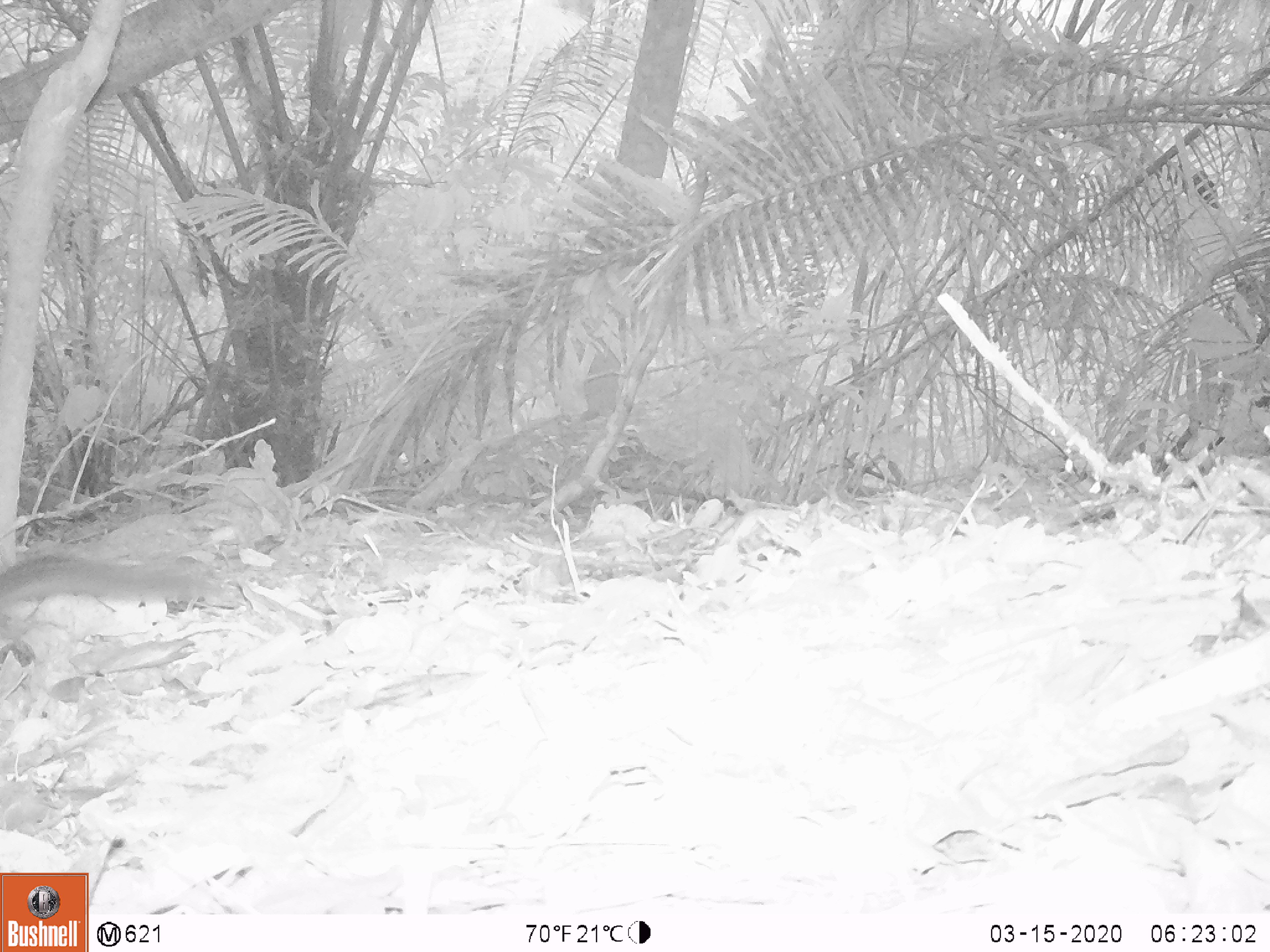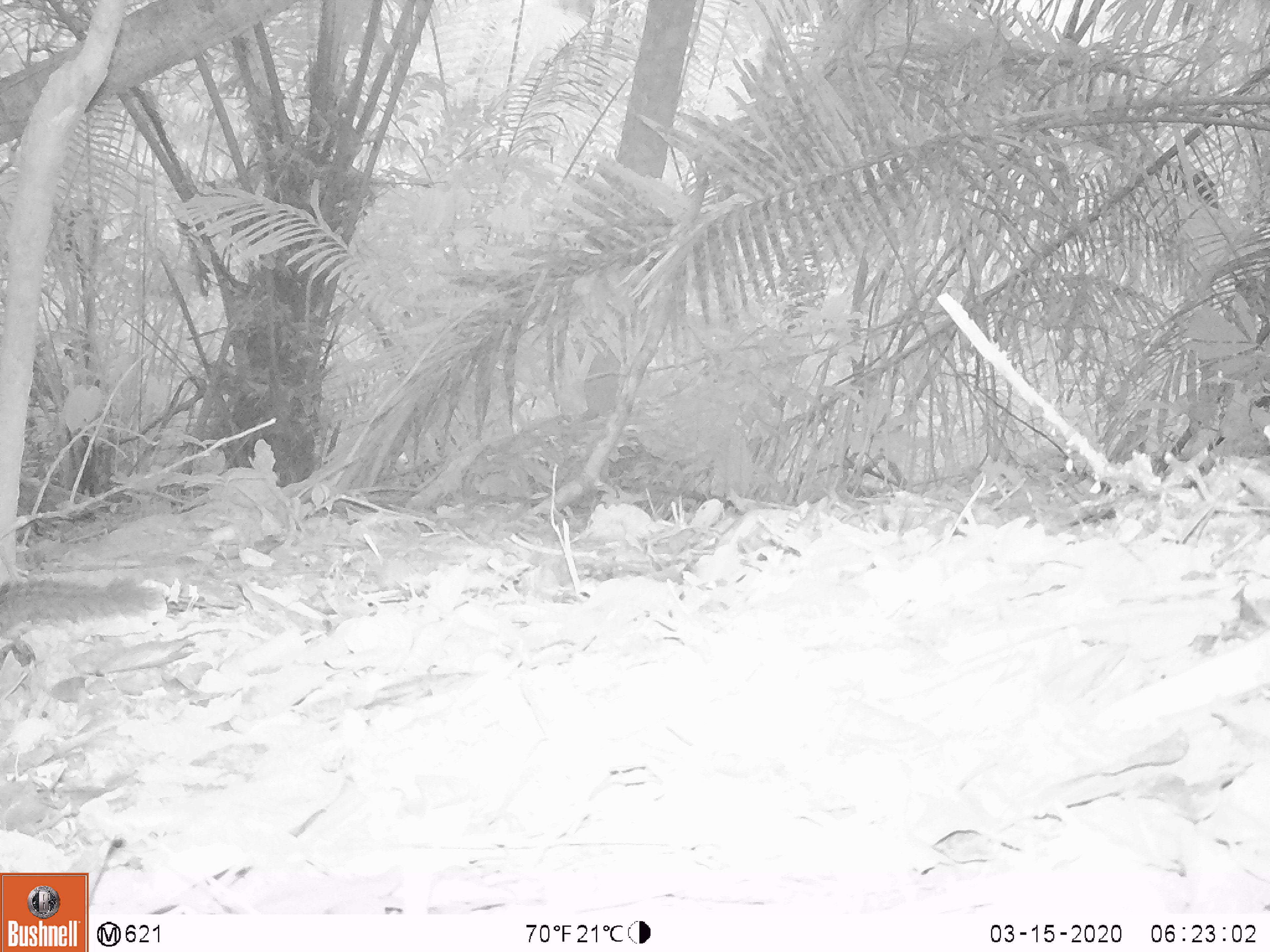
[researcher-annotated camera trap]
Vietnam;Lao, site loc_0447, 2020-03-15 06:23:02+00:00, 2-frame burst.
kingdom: Animalia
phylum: Chordata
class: Mammalia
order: Rodentia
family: Sciuridae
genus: Dremomys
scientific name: Dremomys rufigenis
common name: red-cheeked squirrel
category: red cheeked squirrel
Red cheeked squirrel (red-cheeked squirrel) (Dremomys rufigenis). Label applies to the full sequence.